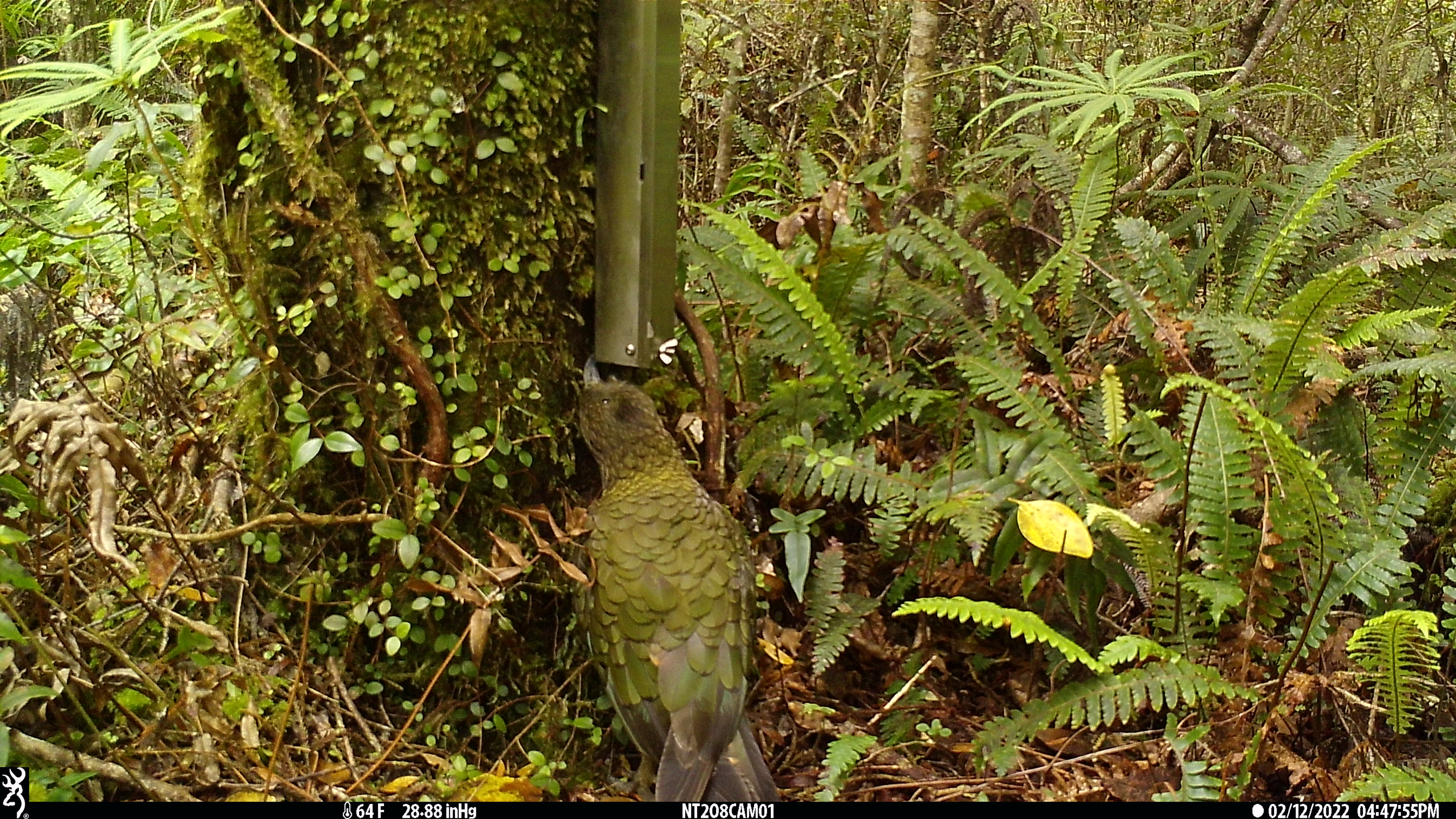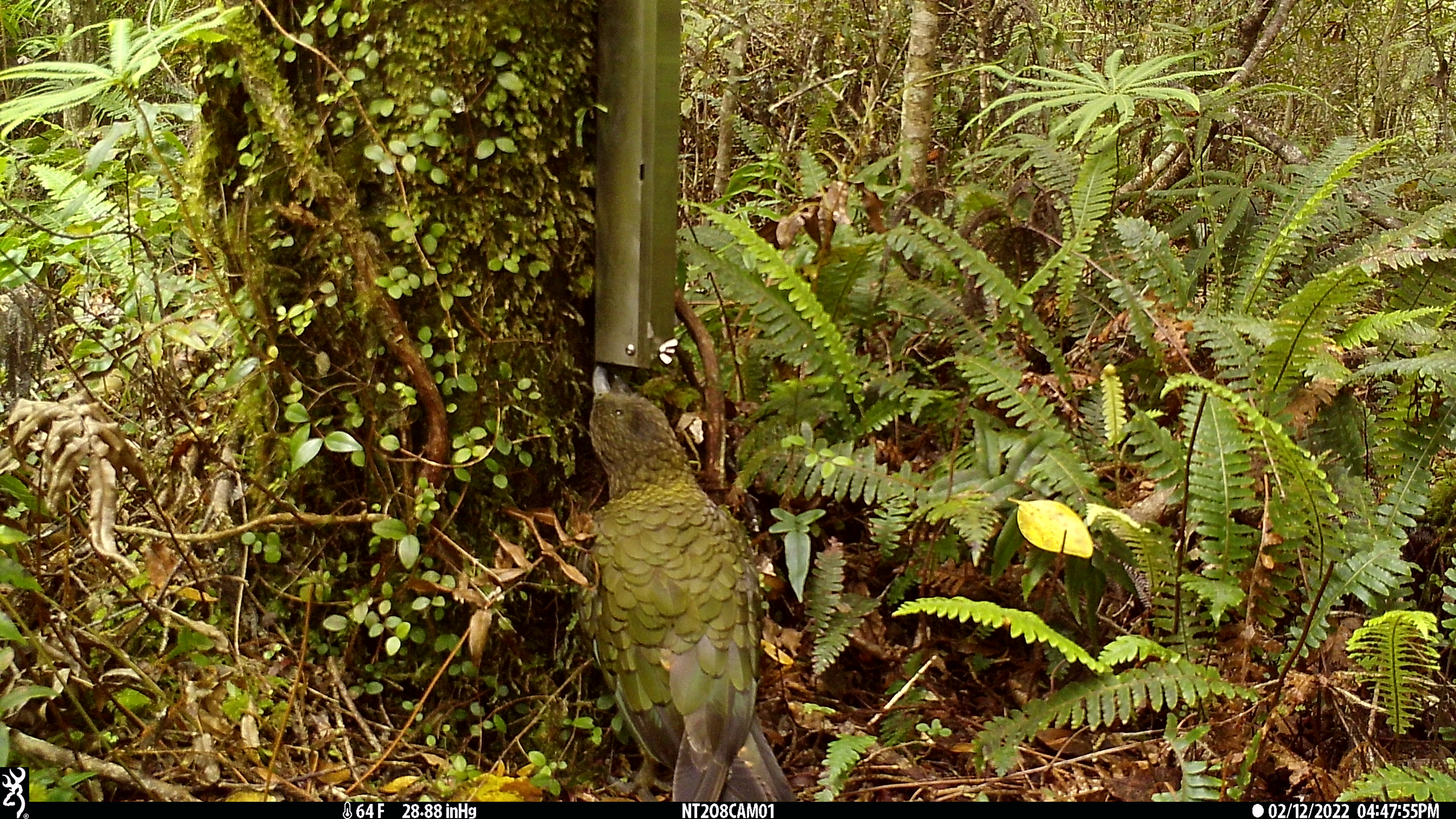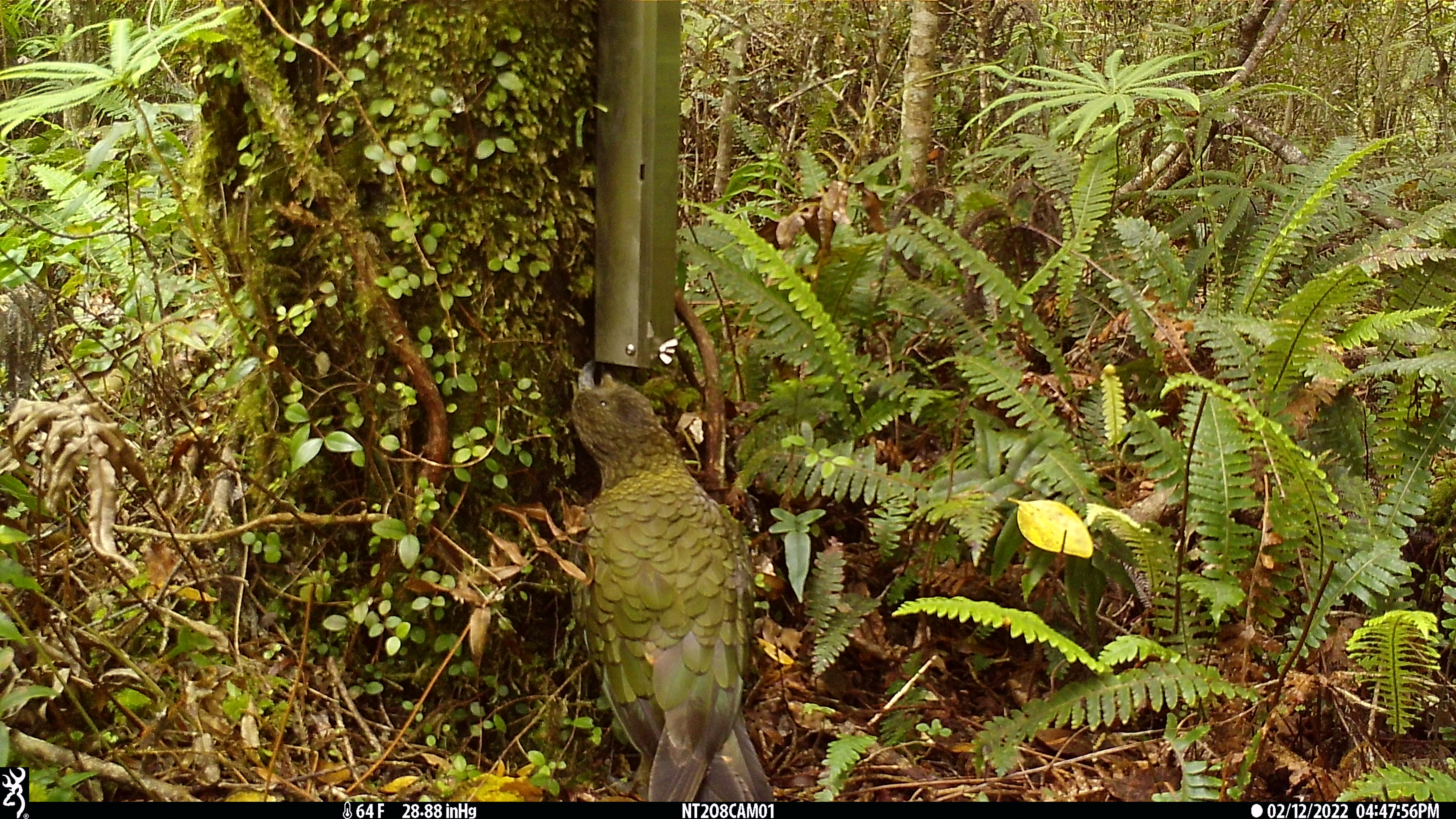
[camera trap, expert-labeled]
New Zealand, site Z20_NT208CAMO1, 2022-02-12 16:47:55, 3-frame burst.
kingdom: Animalia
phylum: Chordata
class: Aves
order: Psittaciformes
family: Strigopidae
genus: Nestor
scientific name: Nestor notabilis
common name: kea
Kea (Nestor notabilis).